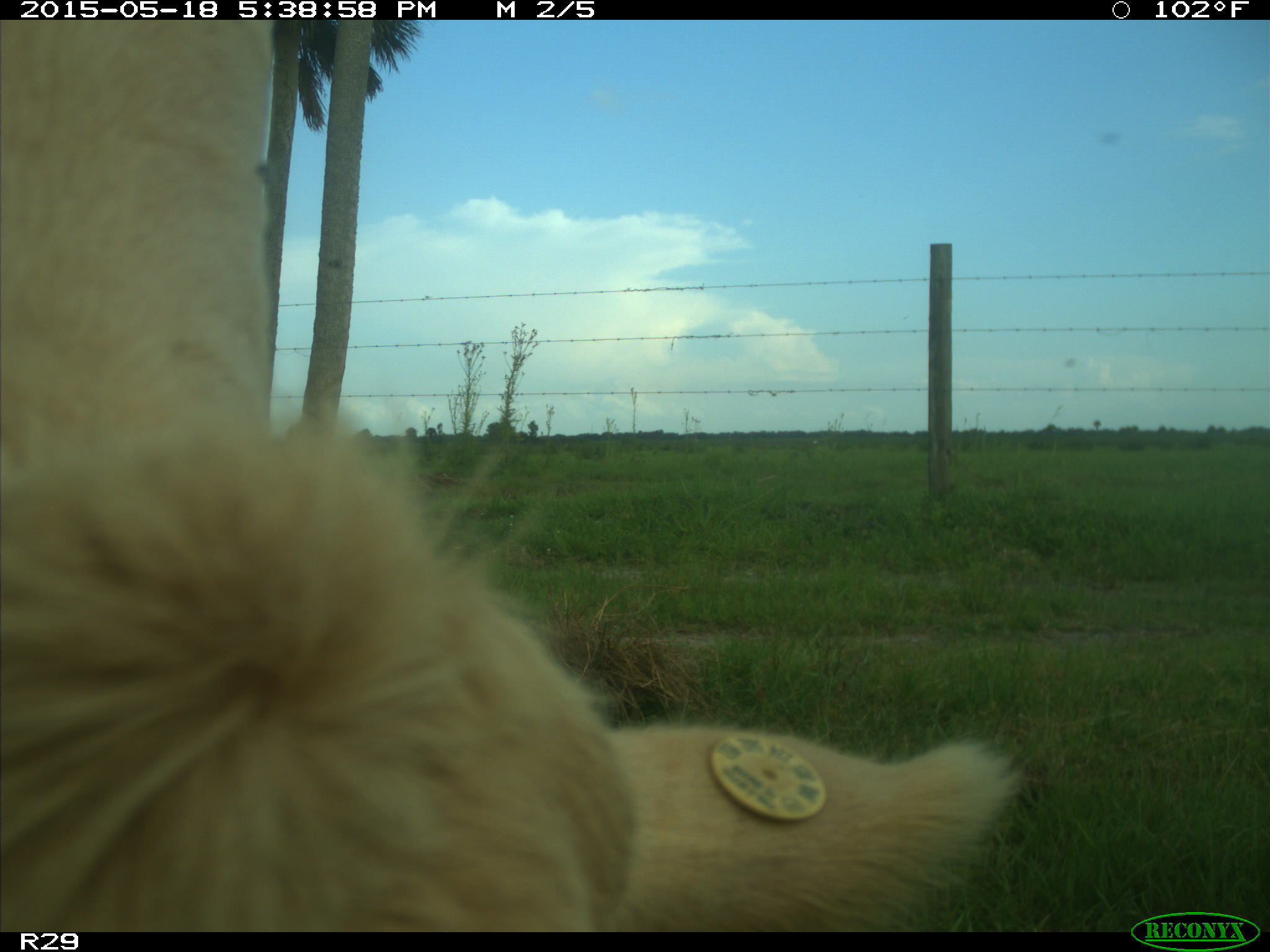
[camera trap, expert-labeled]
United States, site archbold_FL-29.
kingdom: Animalia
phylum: Chordata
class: Mammalia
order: Artiodactyla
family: Bovidae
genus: Bos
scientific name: Bos taurus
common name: domestic cow